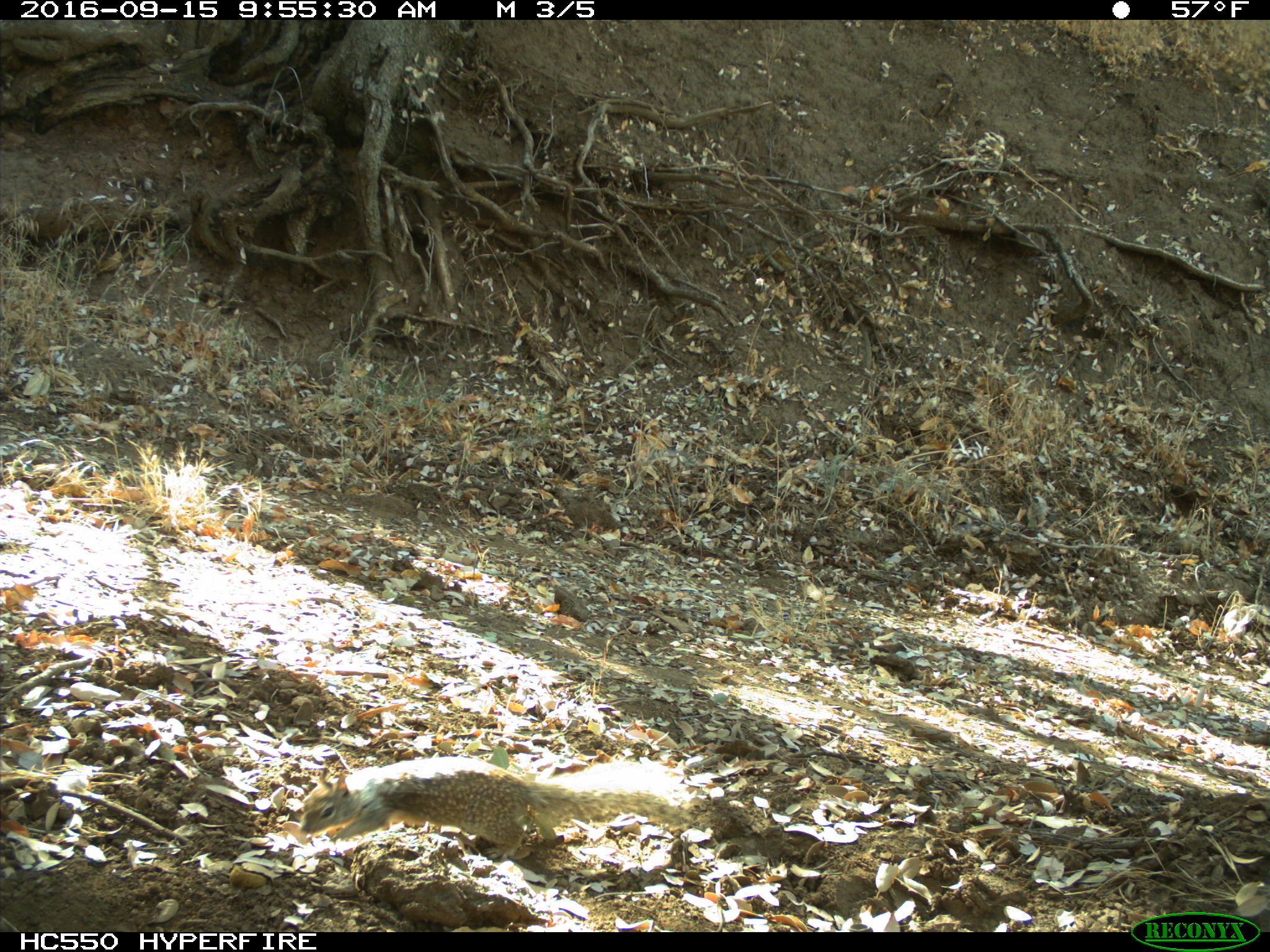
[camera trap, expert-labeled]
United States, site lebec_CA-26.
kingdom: Animalia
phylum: Chordata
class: Mammalia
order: Rodentia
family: Sciuridae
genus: Otospermophilus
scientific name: Otospermophilus beecheyi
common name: california ground squirrel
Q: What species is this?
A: Otospermophilus beecheyi (california ground squirrel).